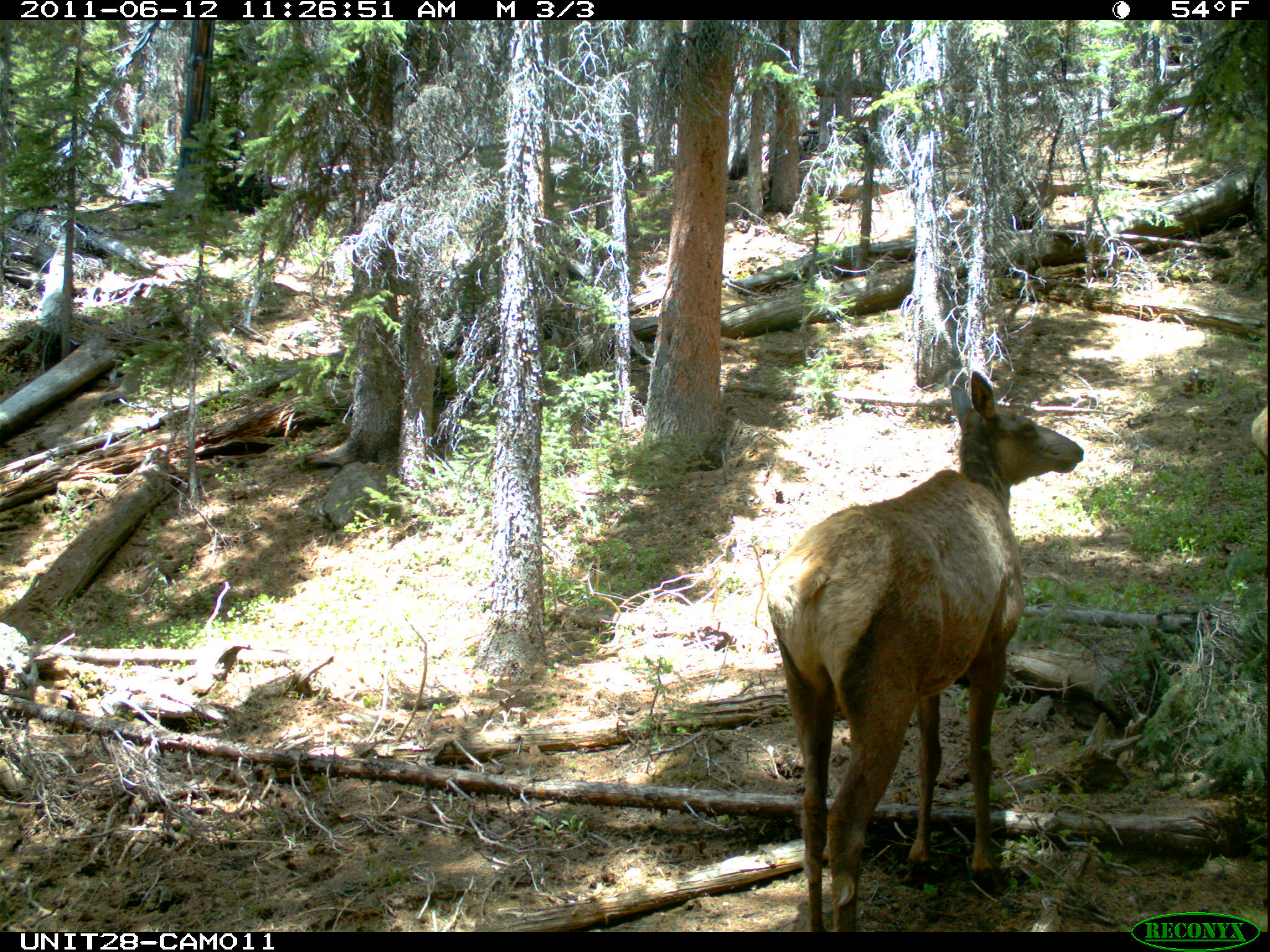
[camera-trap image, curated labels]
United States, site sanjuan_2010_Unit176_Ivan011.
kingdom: Animalia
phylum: Chordata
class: Mammalia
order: Artiodactyla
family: Cervidae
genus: Cervus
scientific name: Cervus elaphus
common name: red deer